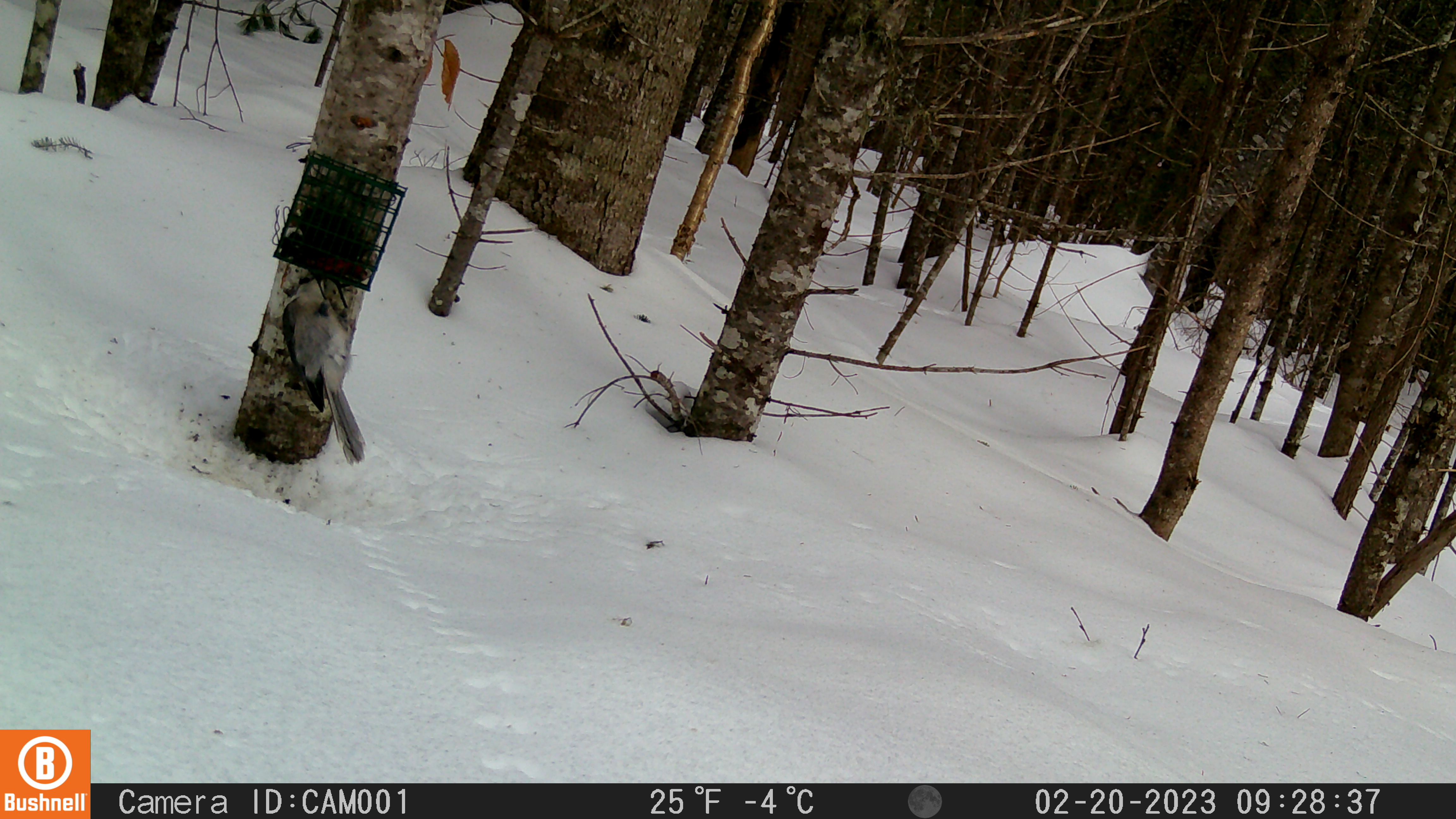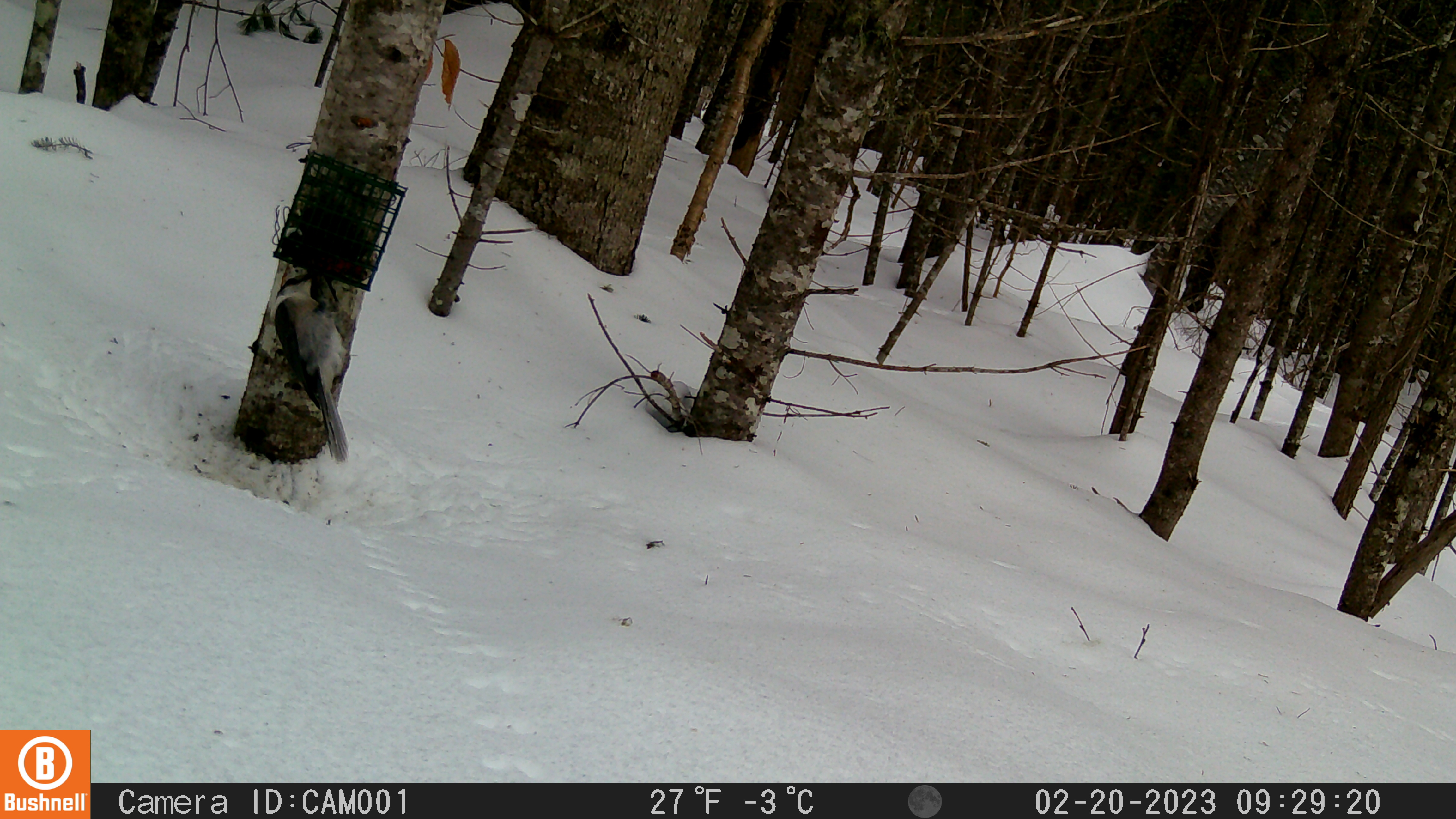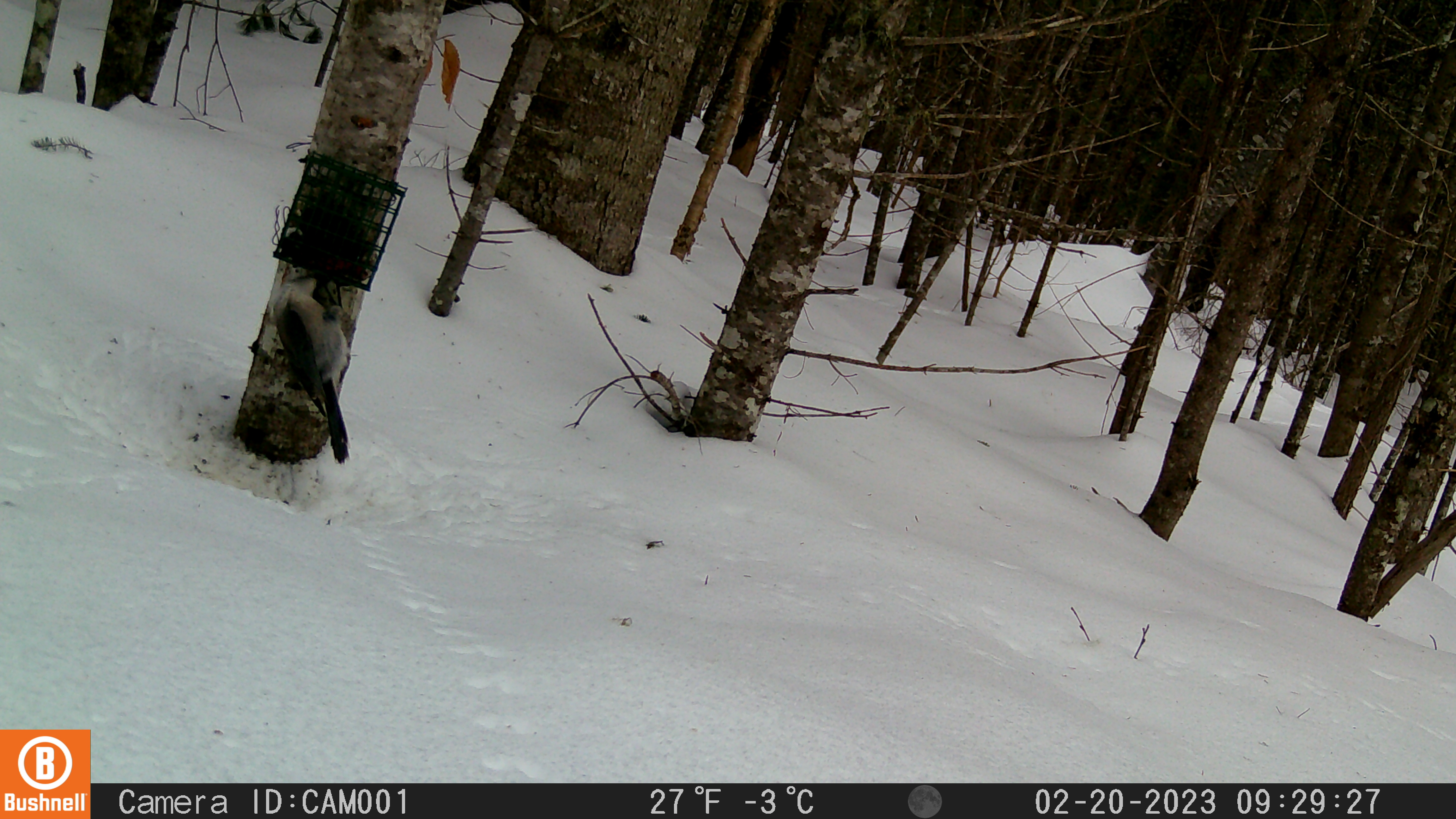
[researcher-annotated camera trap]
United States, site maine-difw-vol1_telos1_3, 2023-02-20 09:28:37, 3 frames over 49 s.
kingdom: Animalia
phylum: Chordata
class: Aves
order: Passeriformes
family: Corvidae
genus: Perisoreus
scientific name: Perisoreus canadensis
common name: canada jay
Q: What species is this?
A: Canada jay (Perisoreus canadensis).